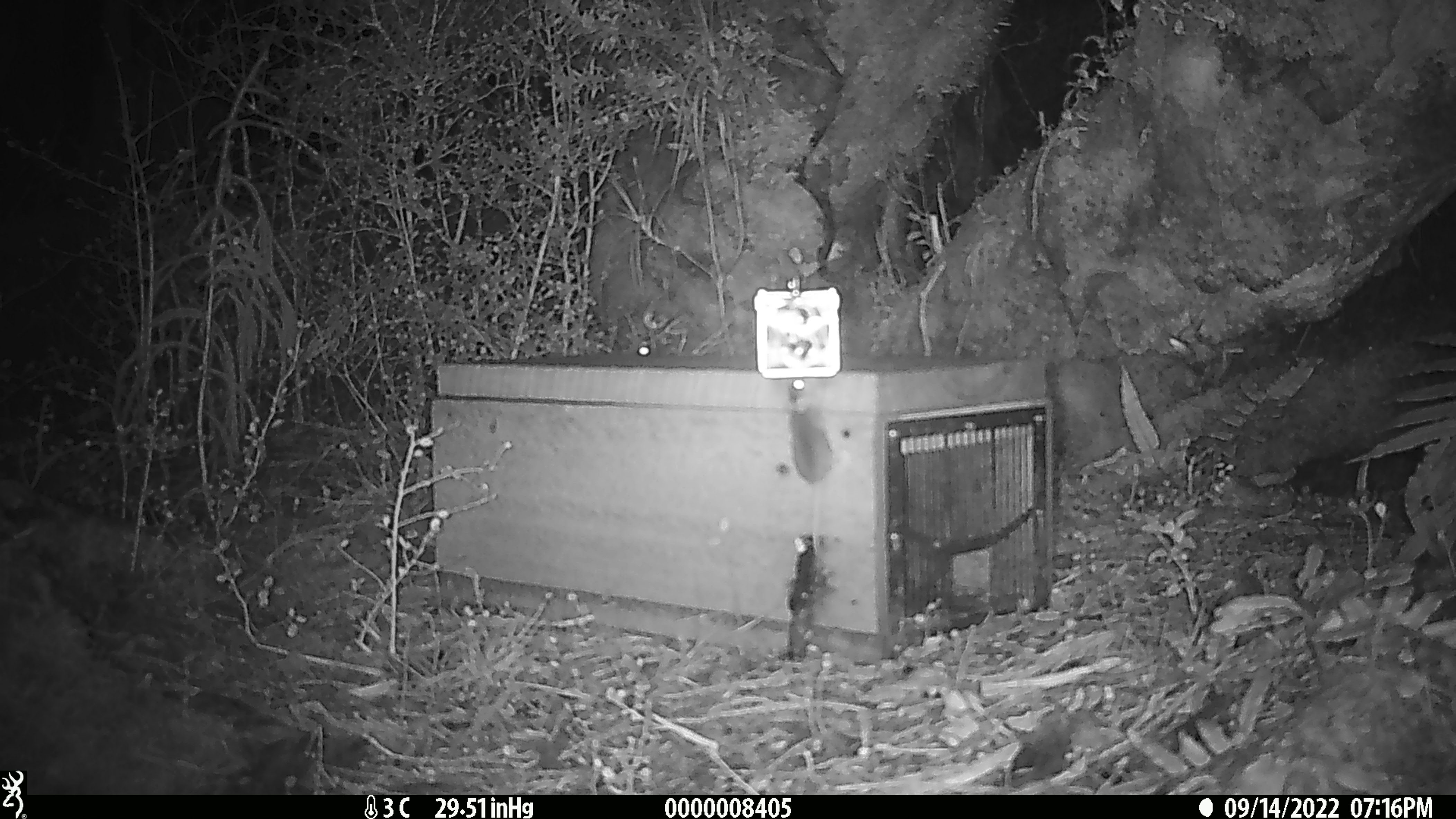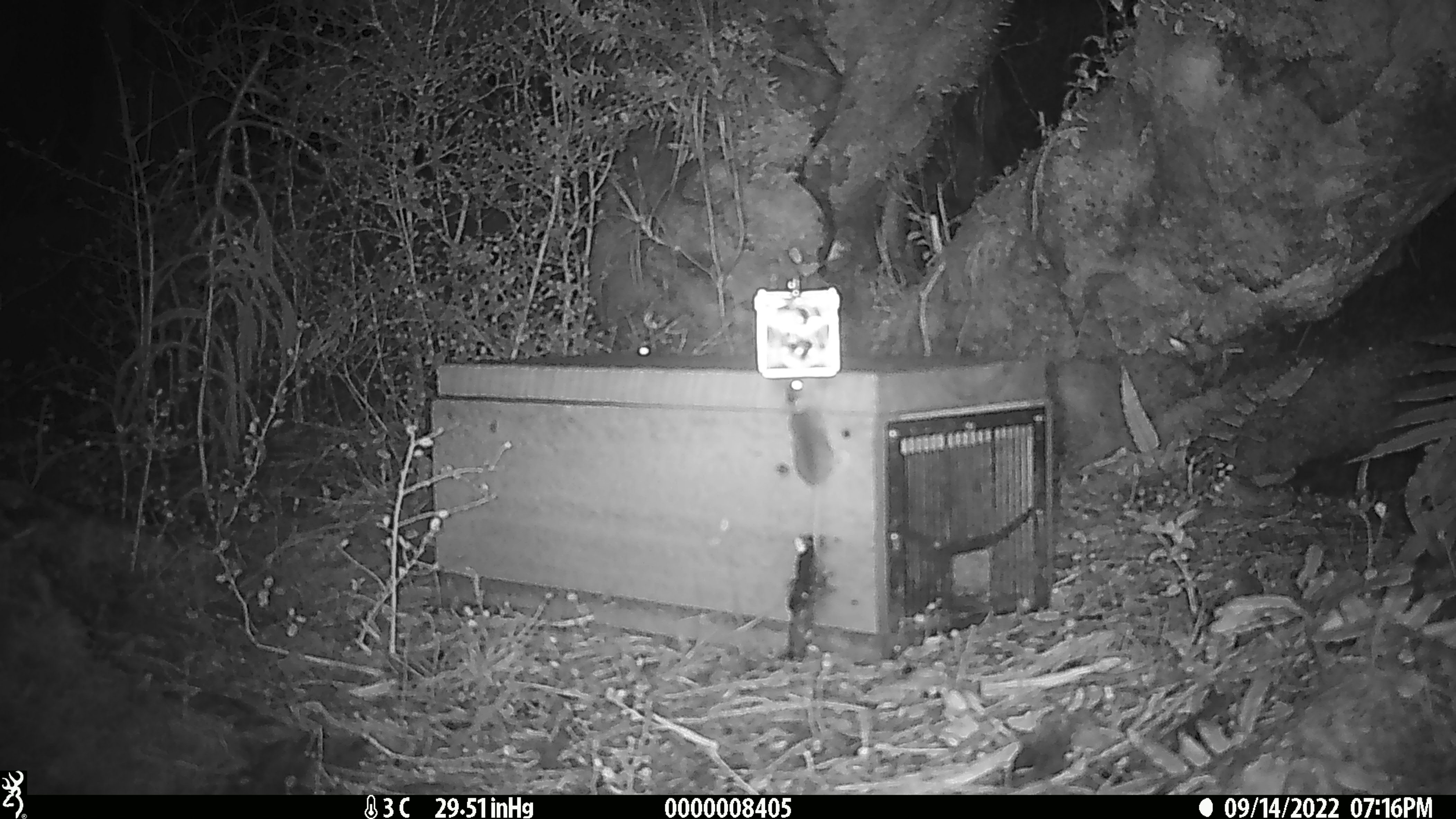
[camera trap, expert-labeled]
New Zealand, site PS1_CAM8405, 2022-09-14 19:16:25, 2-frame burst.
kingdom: Animalia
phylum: Chordata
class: Mammalia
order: Rodentia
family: Muridae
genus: Mus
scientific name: Mus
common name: mouse